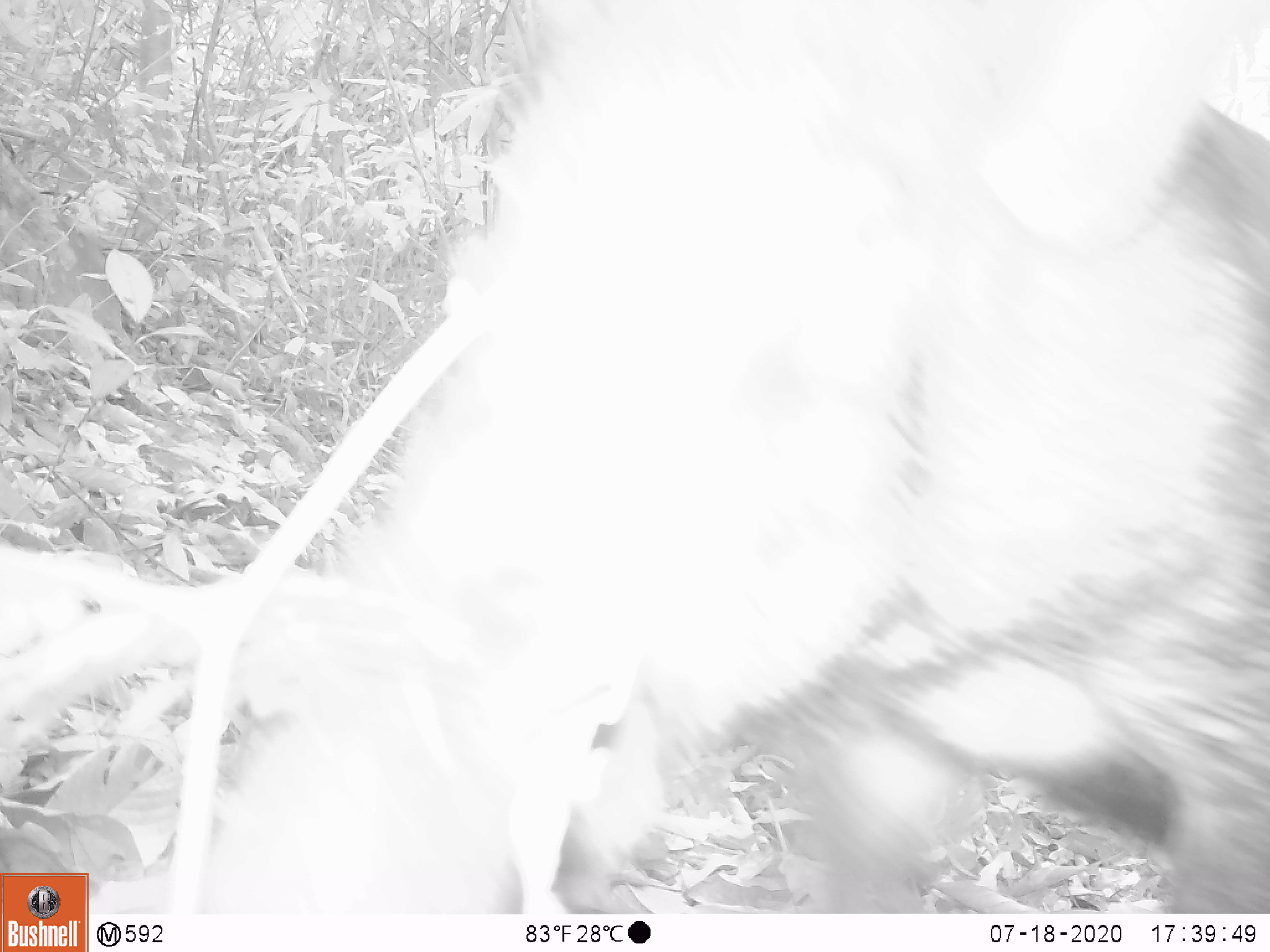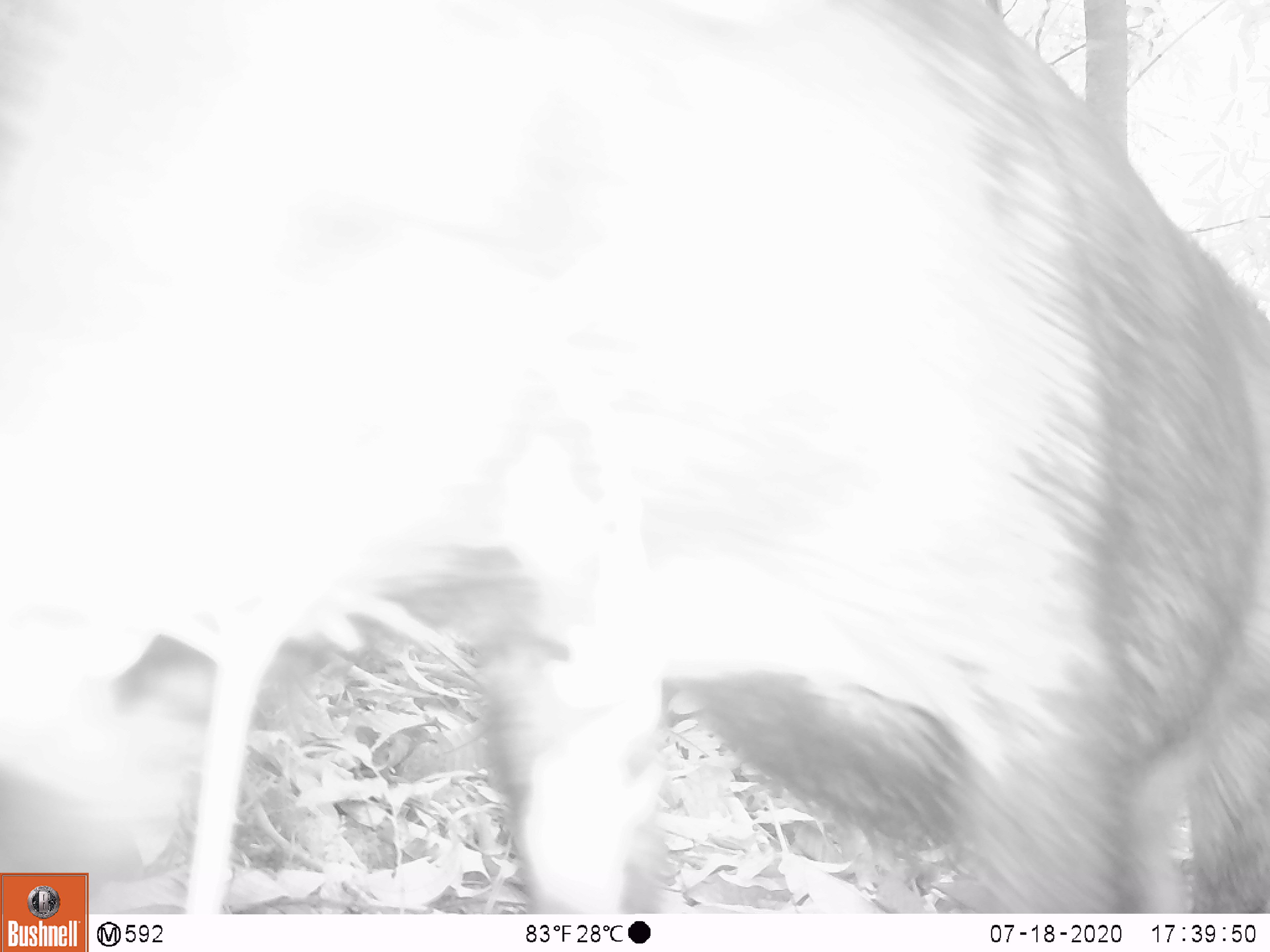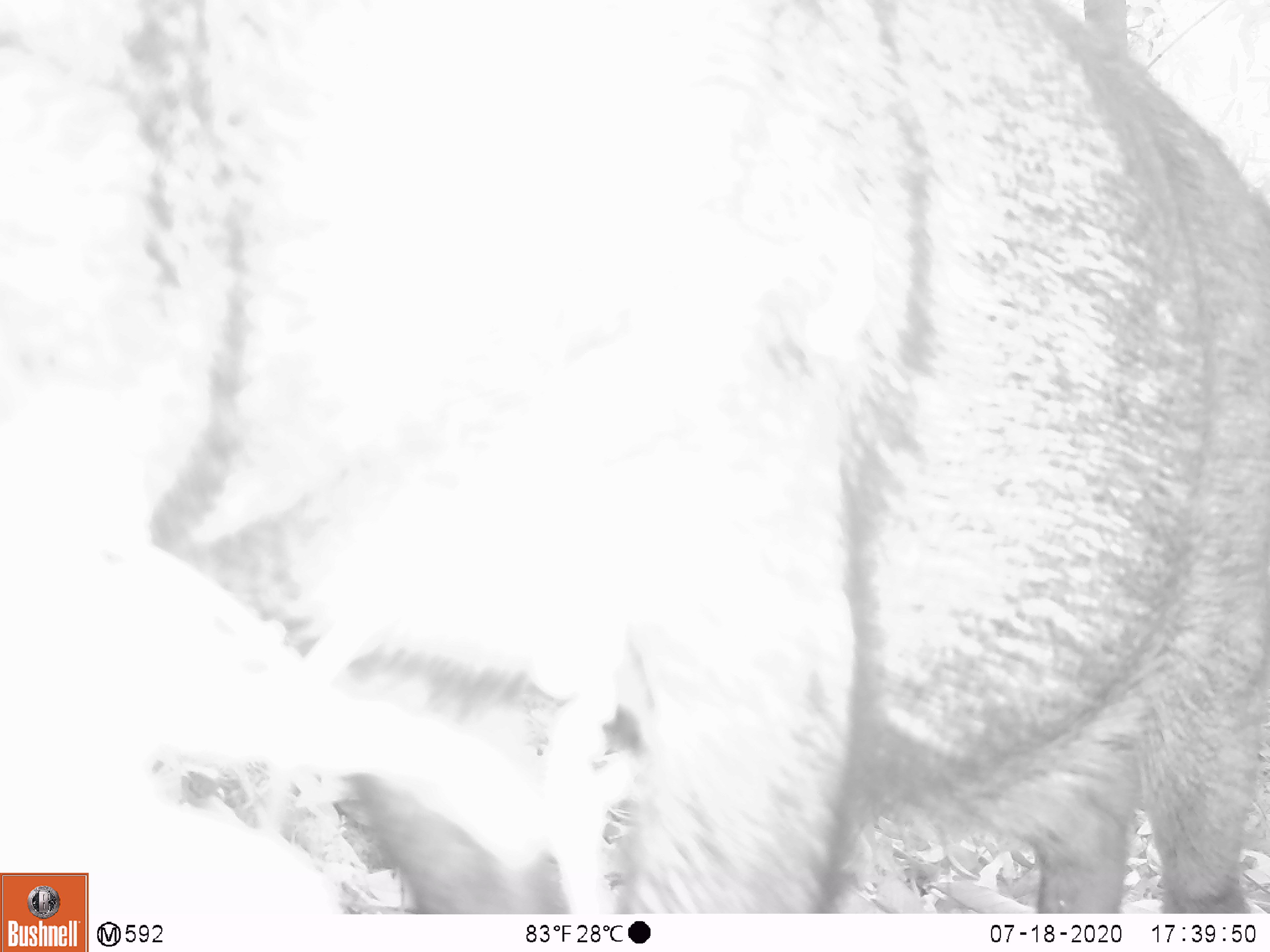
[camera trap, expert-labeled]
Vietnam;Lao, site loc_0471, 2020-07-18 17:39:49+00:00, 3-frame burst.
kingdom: Animalia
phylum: Chordata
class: Mammalia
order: Artiodactyla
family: Suidae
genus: Sus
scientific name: Sus scrofa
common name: eurasian wild pig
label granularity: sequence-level